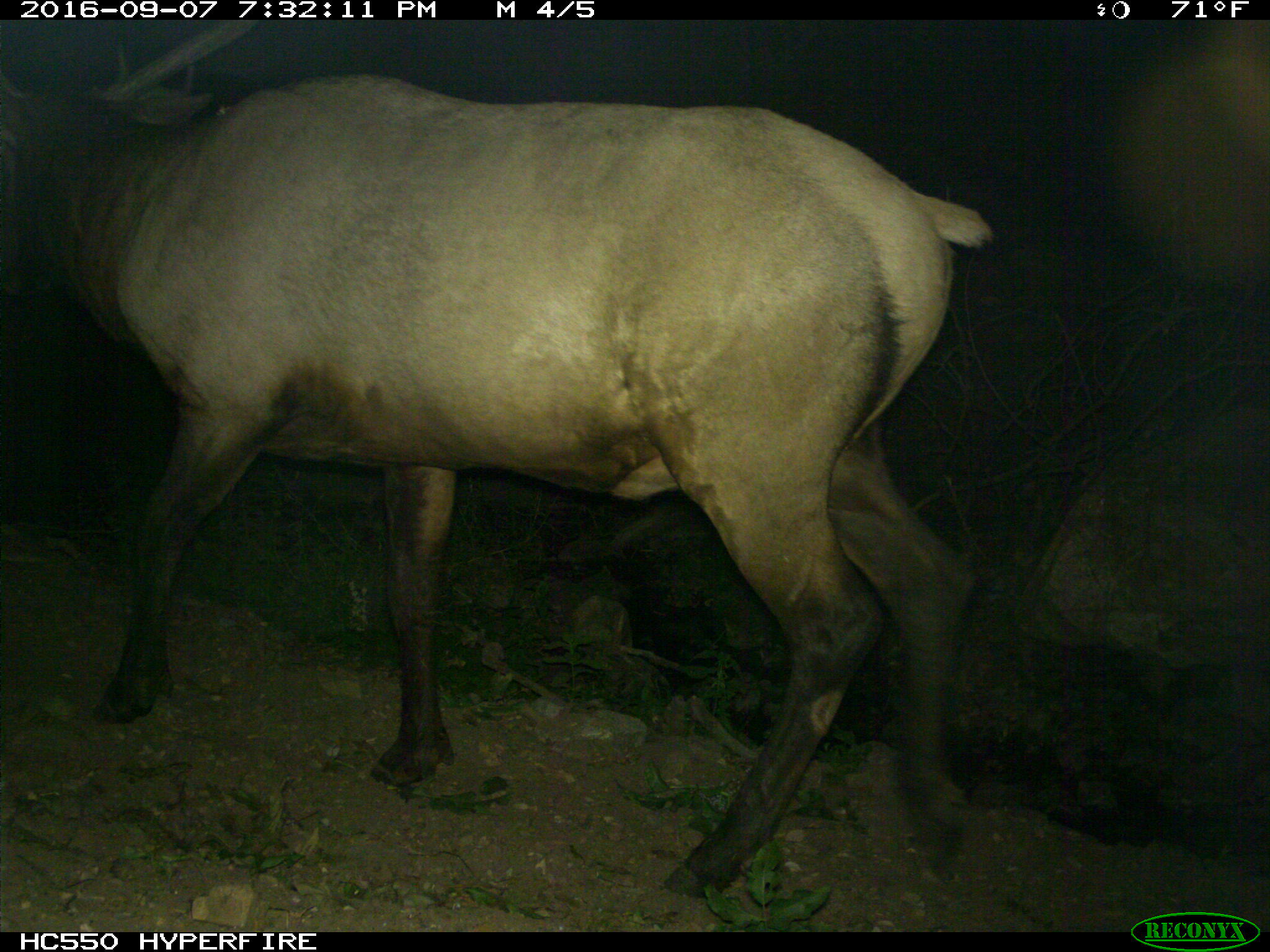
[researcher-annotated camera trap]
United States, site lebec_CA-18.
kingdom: Animalia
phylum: Chordata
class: Mammalia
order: Artiodactyla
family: Cervidae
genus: Cervus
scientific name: Cervus canadensis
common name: elk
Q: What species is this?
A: Cervus canadensis (elk).